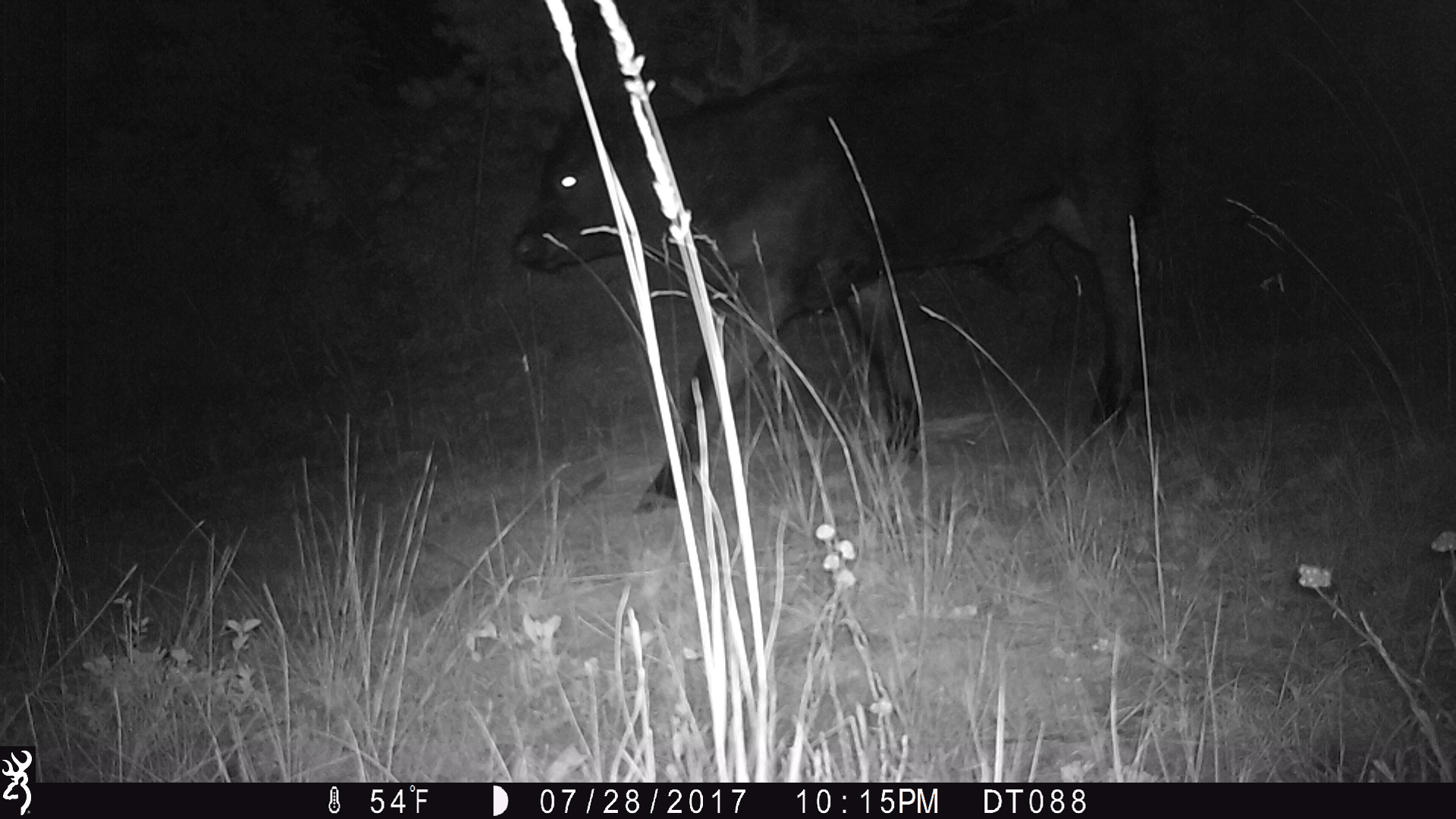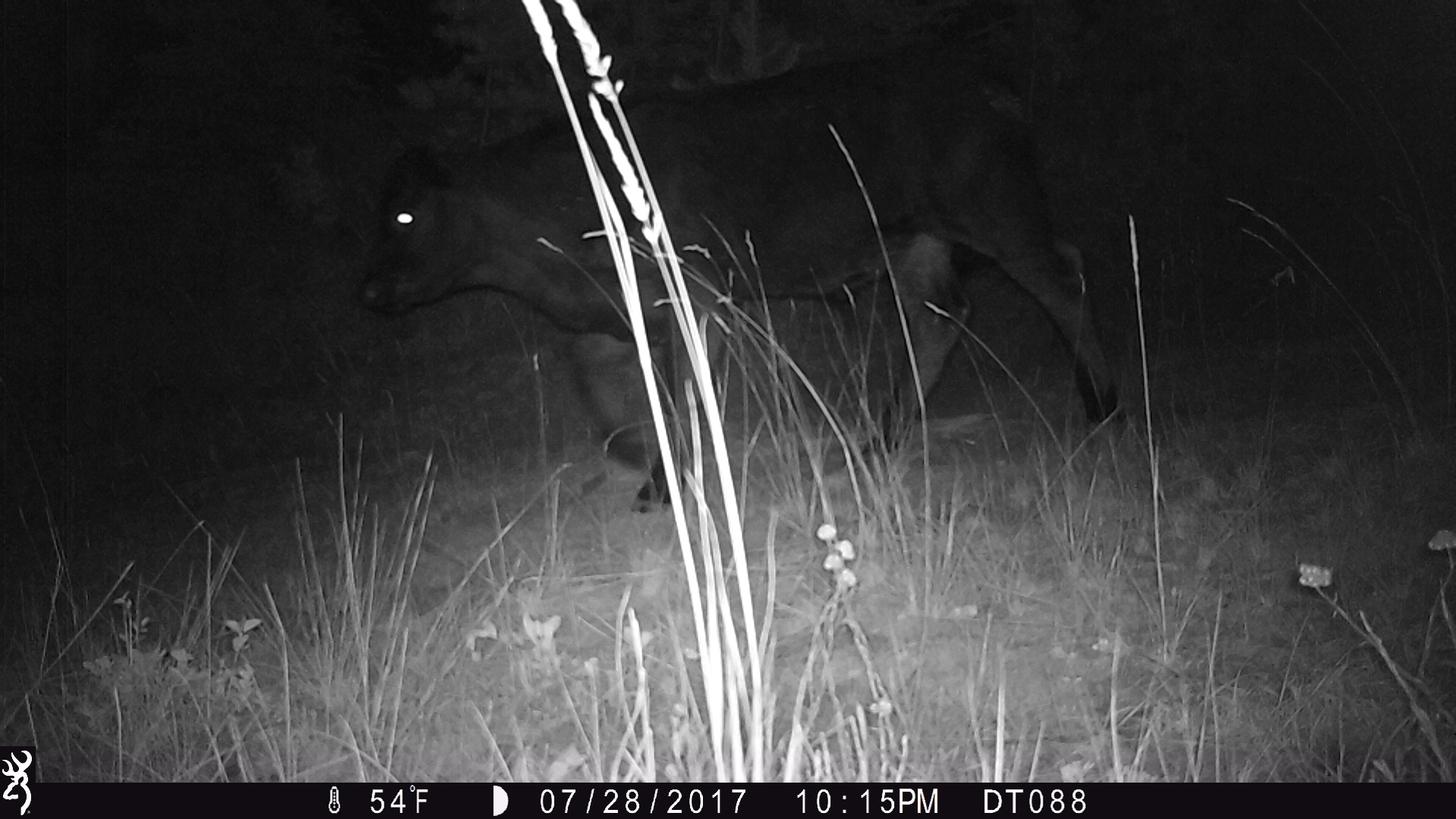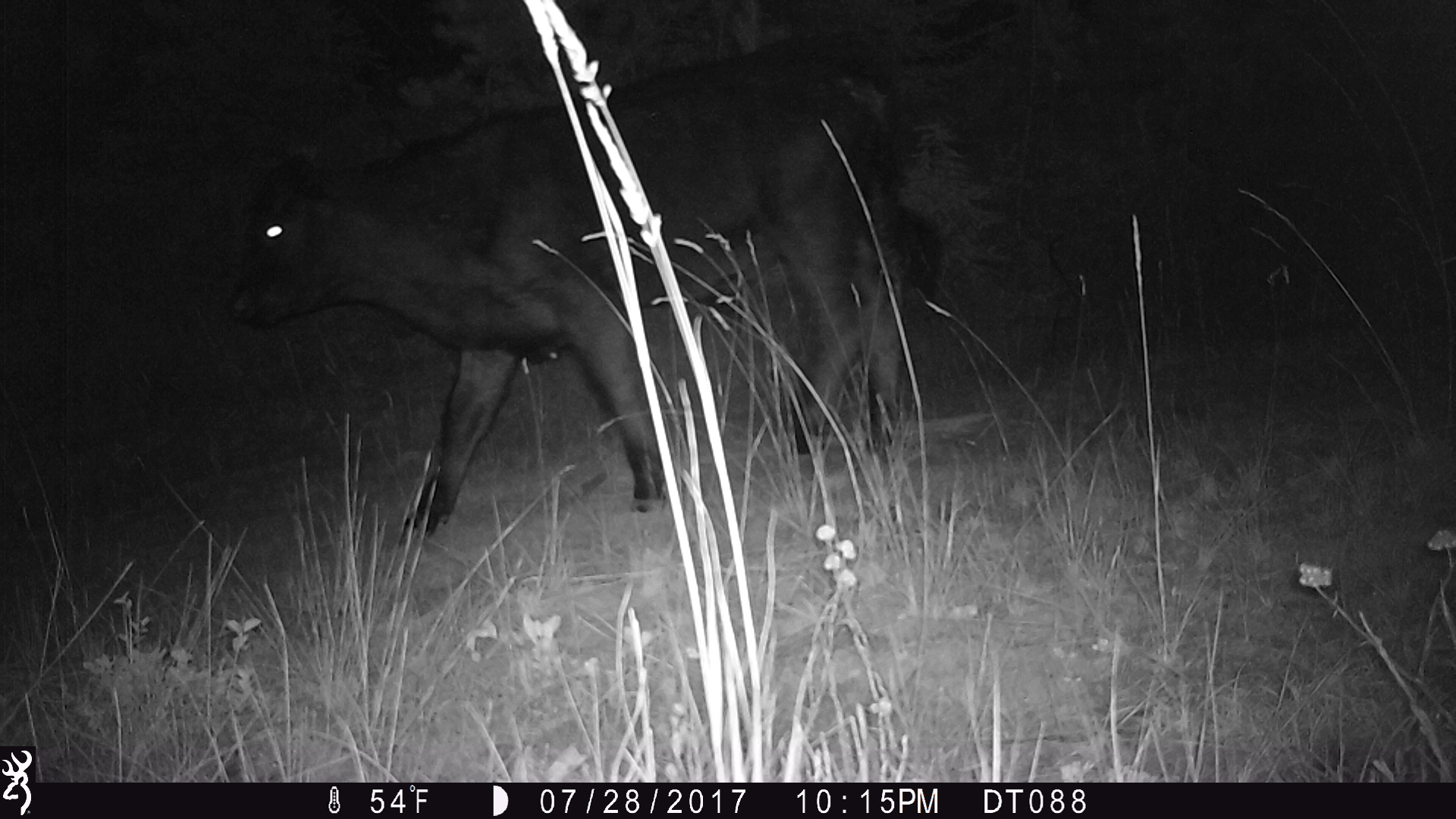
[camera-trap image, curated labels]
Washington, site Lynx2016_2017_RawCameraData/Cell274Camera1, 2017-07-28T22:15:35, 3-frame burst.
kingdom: Animalia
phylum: Chordata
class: Mammalia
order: Artiodactyla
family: Bovidae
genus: Bos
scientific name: Bos taurus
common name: domestic cattle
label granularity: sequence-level